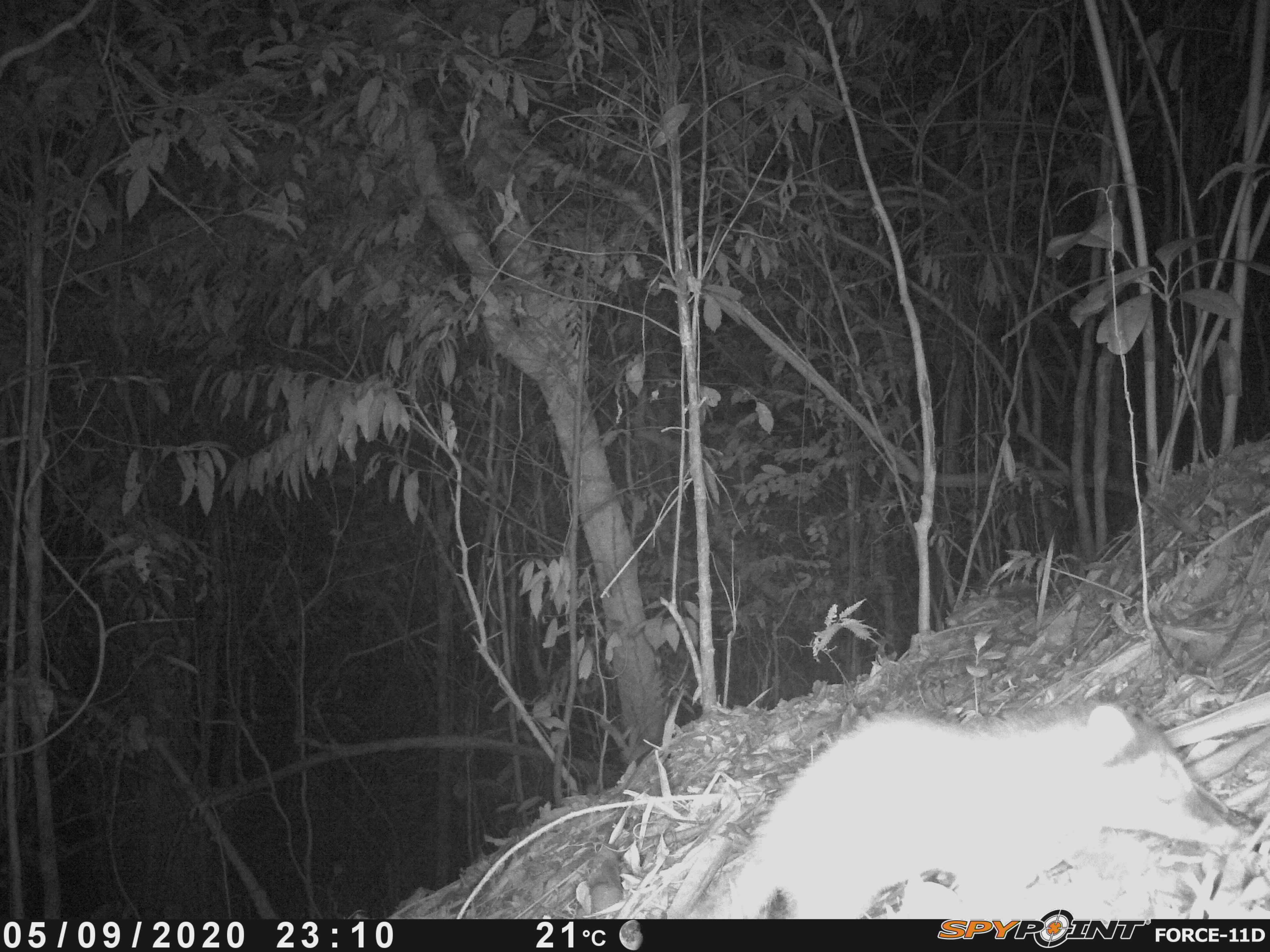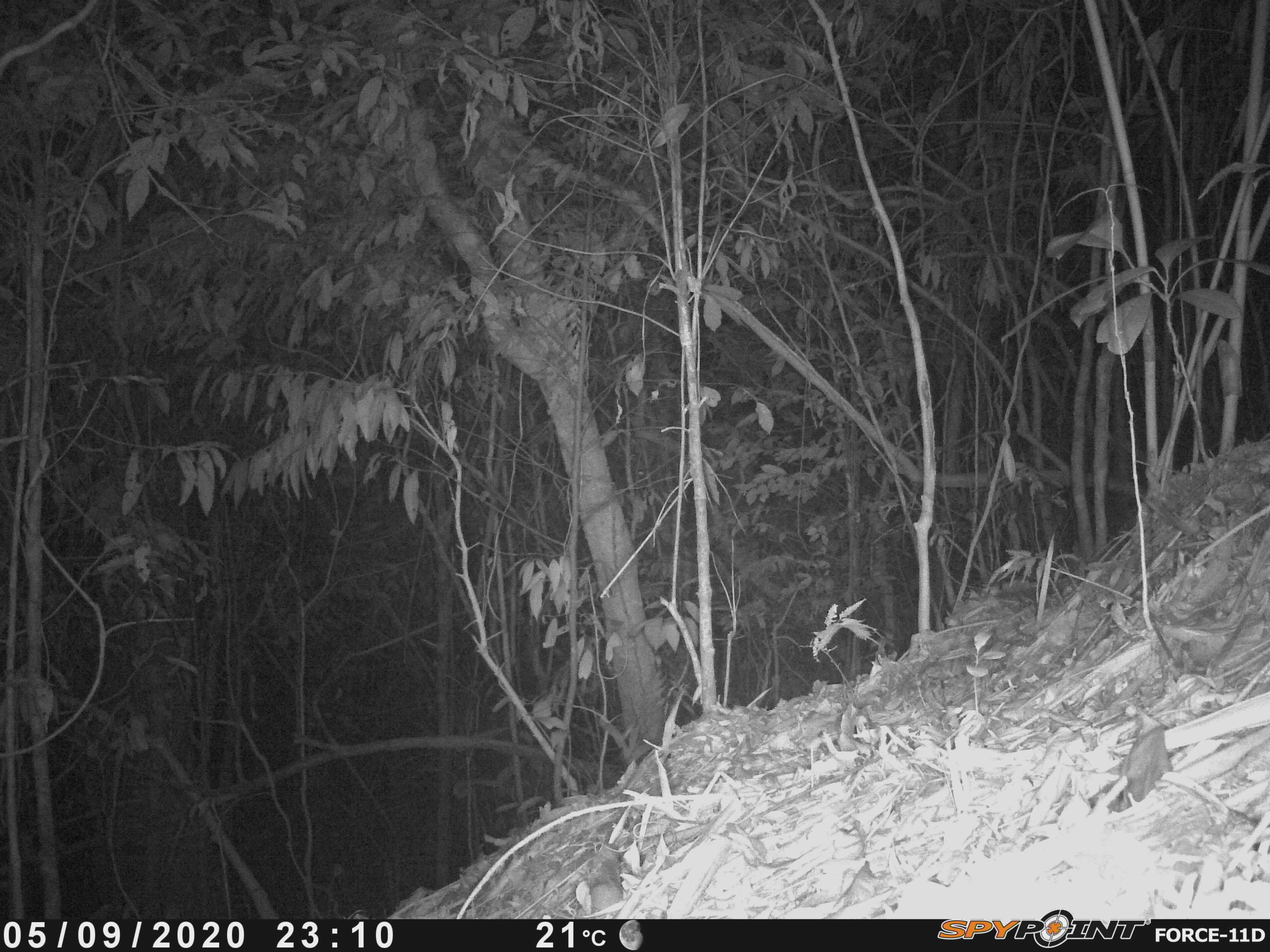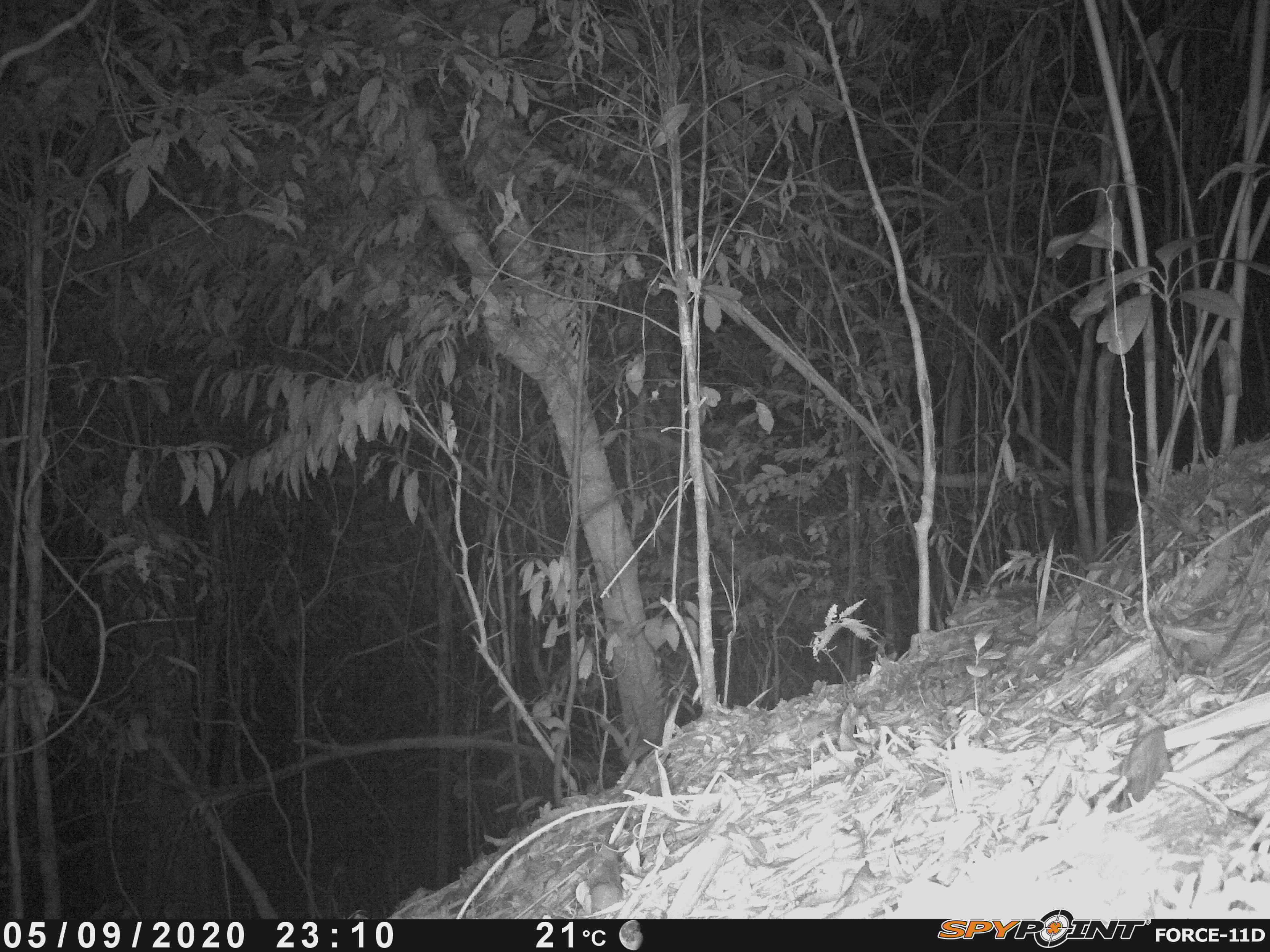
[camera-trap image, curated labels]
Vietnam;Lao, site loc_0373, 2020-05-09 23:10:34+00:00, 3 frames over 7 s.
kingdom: Animalia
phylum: Chordata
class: Mammalia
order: Carnivora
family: Mustelidae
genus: Melogale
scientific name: Melogale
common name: ferret badger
Ferret badger (Melogale). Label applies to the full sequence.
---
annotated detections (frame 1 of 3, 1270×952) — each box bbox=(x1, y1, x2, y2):
ferret badger: bbox=(706, 697, 1261, 918)